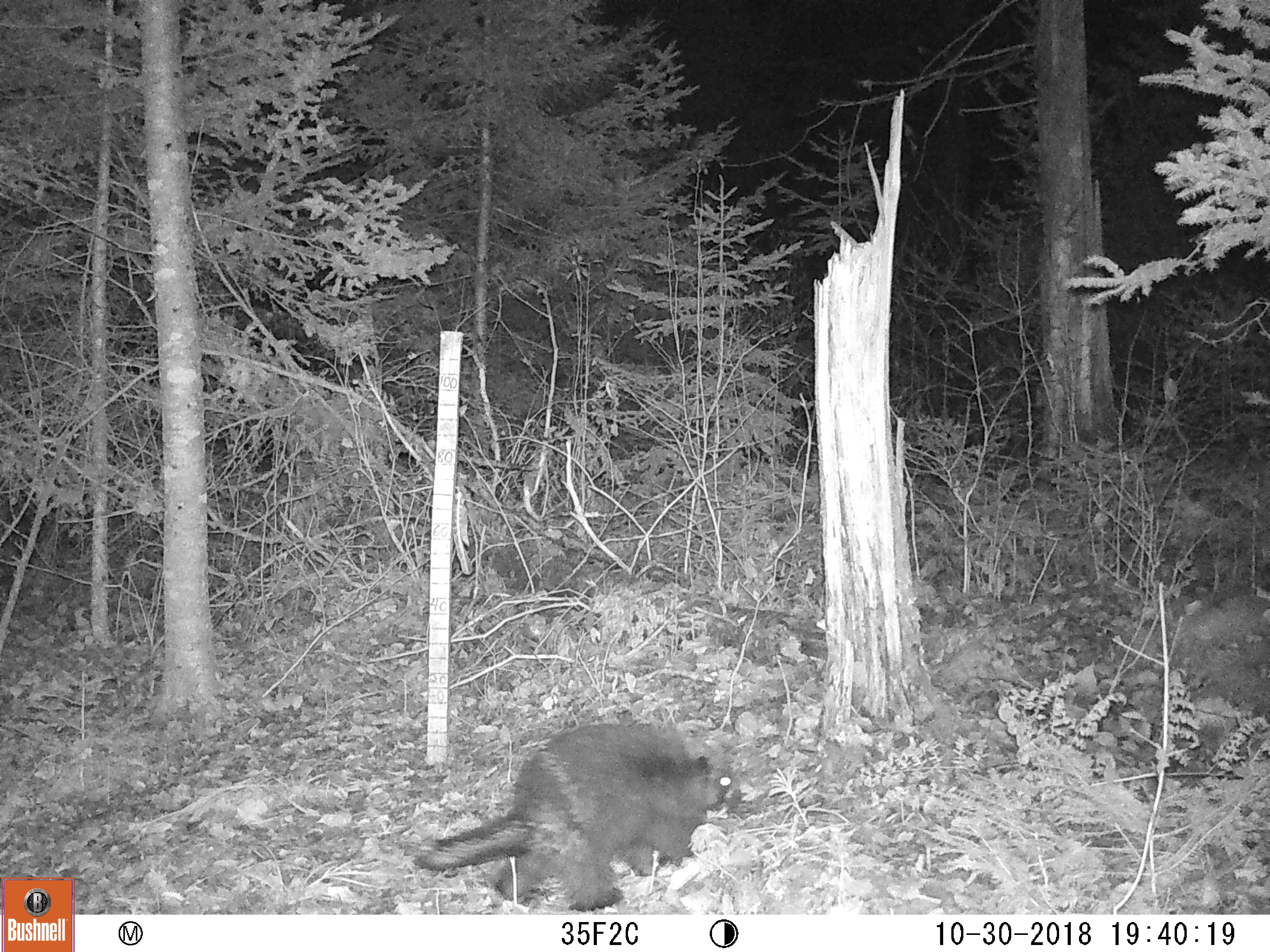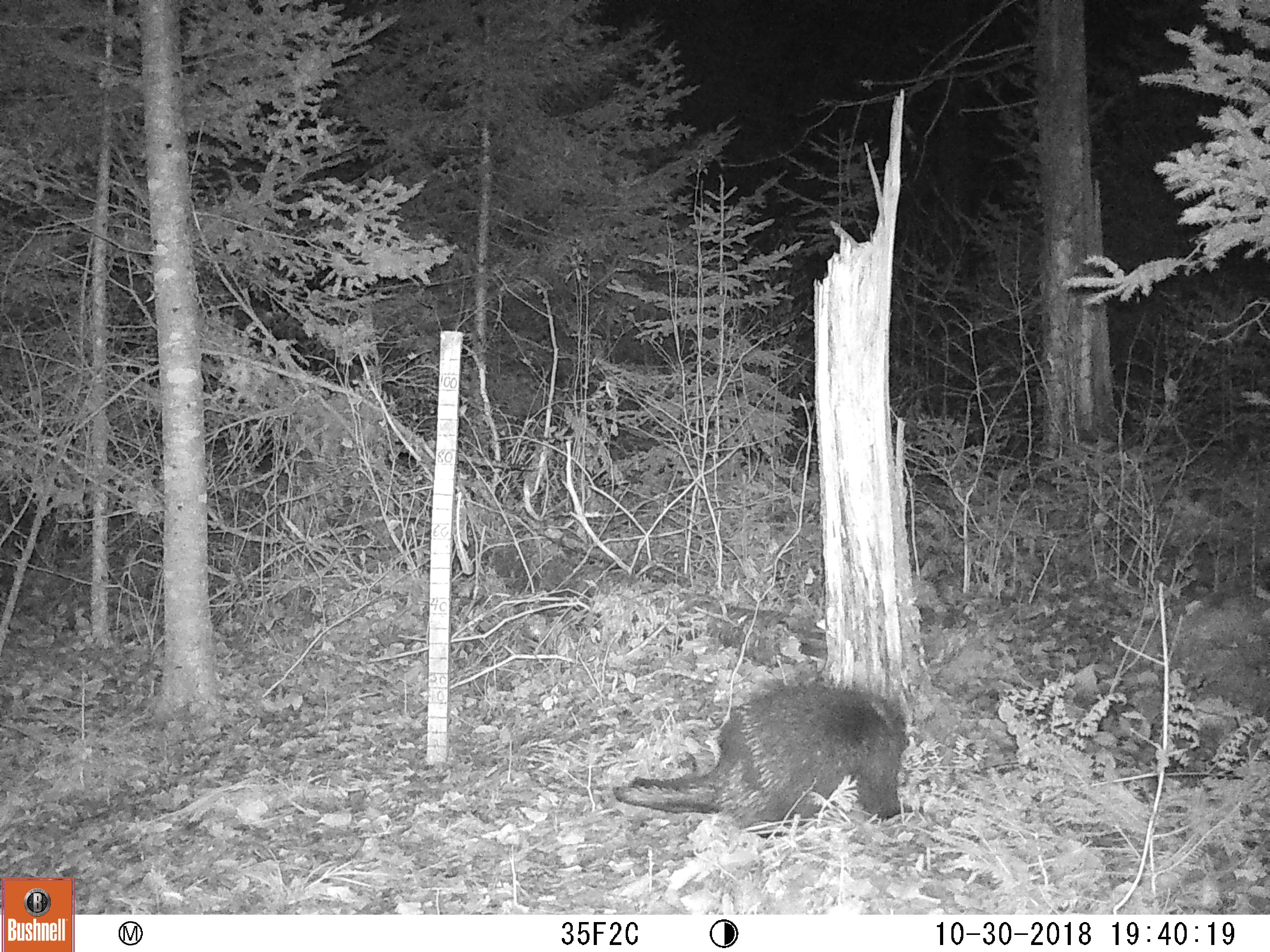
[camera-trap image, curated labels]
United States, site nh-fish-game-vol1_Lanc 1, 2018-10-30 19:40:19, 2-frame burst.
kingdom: Animalia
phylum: Chordata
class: Mammalia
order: Rodentia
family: Erethizontidae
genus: Erethizon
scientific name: Erethizon dorsatum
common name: porcupine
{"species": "porcupine (Erethizon dorsatum)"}